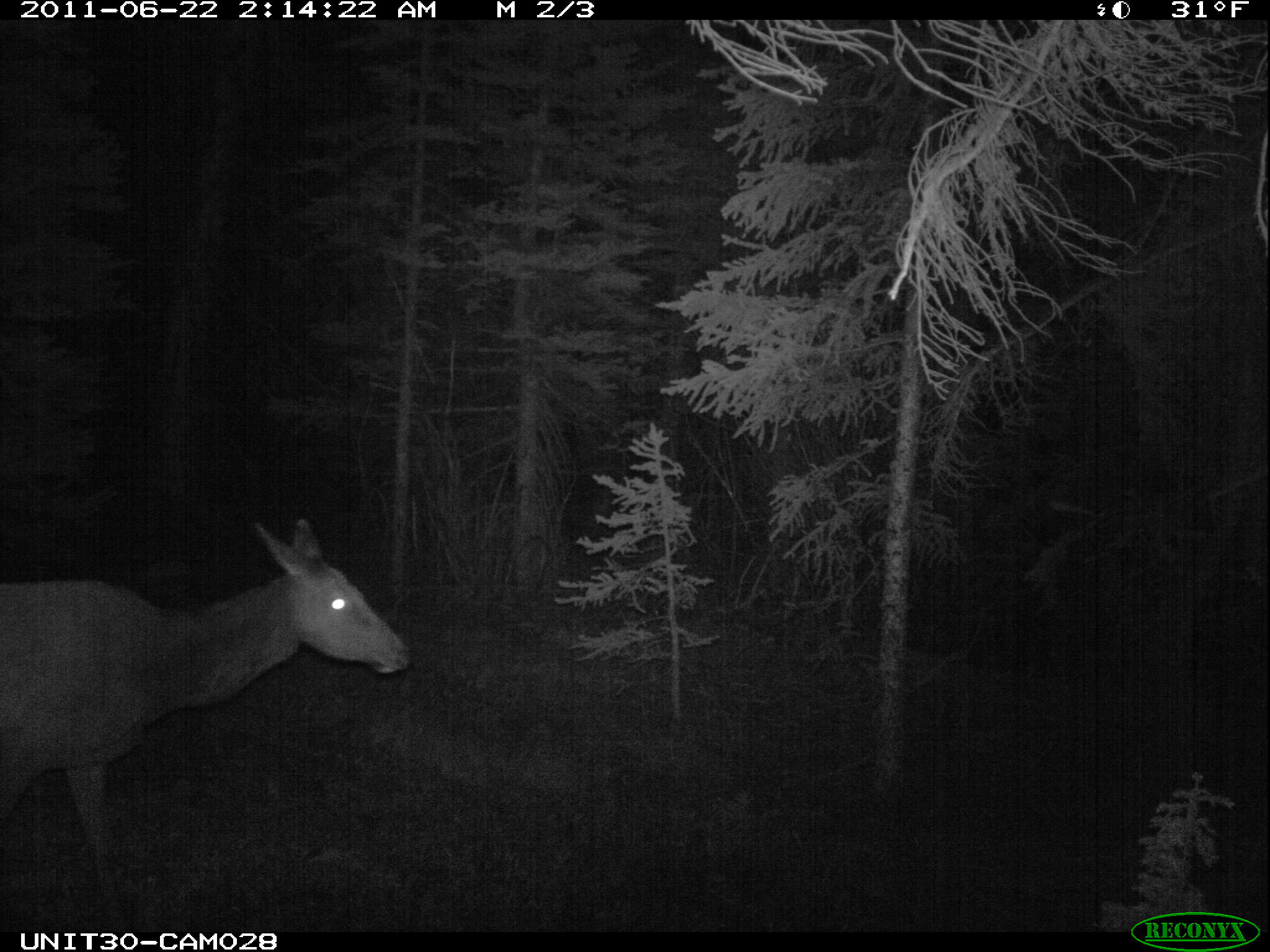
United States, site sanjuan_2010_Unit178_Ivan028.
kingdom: Animalia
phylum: Chordata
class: Mammalia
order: Artiodactyla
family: Cervidae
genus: Cervus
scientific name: Cervus elaphus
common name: red deer